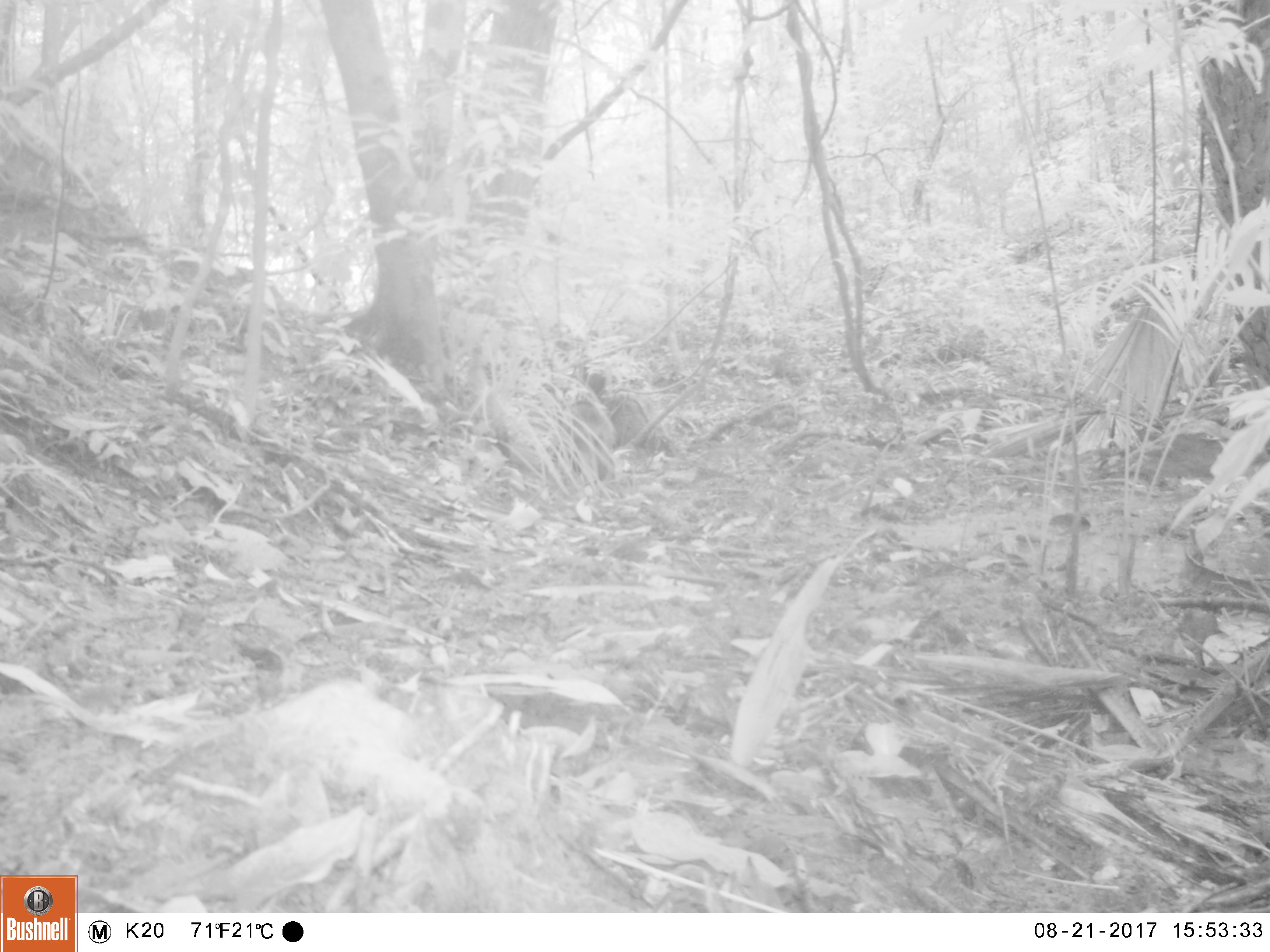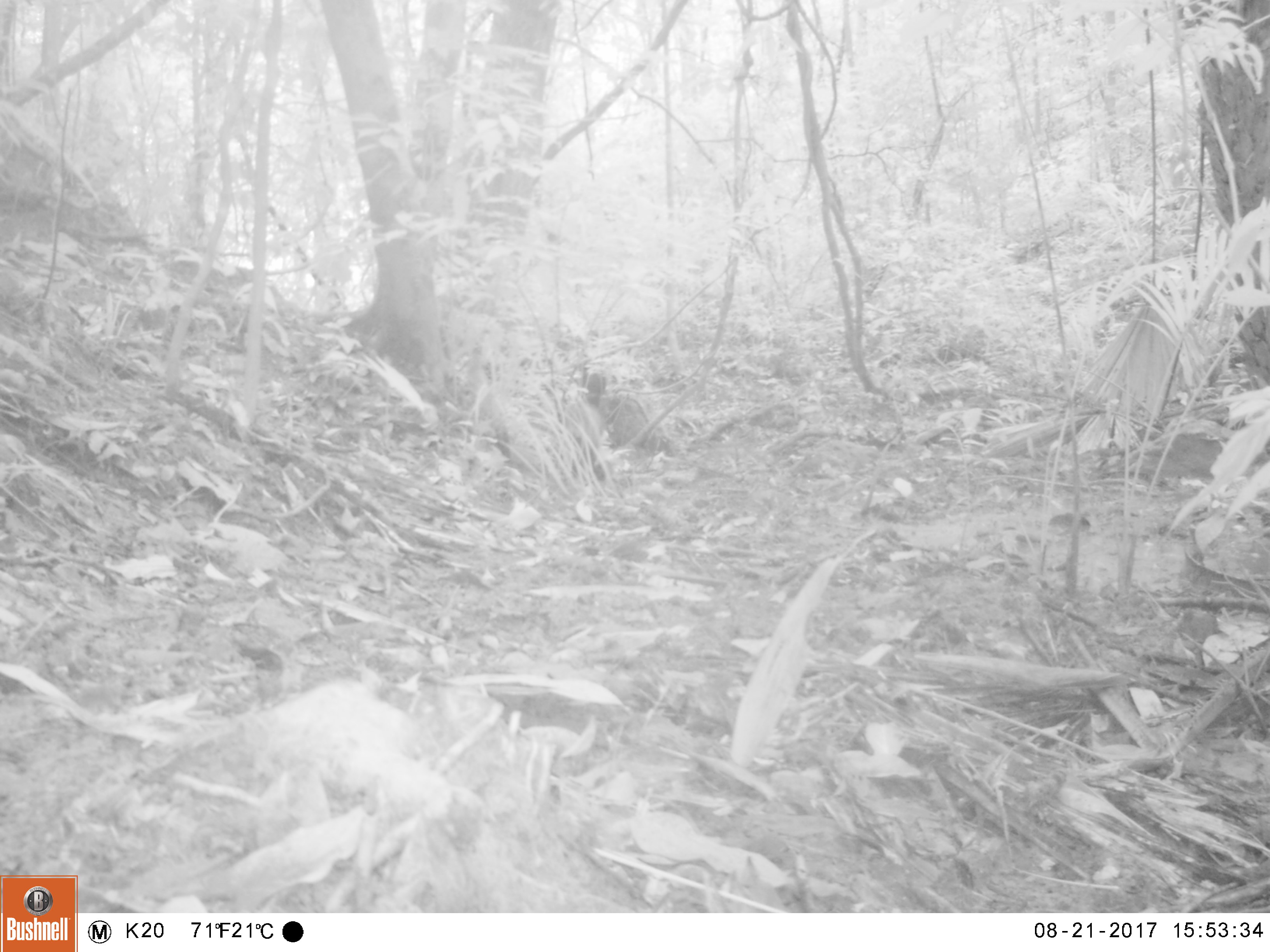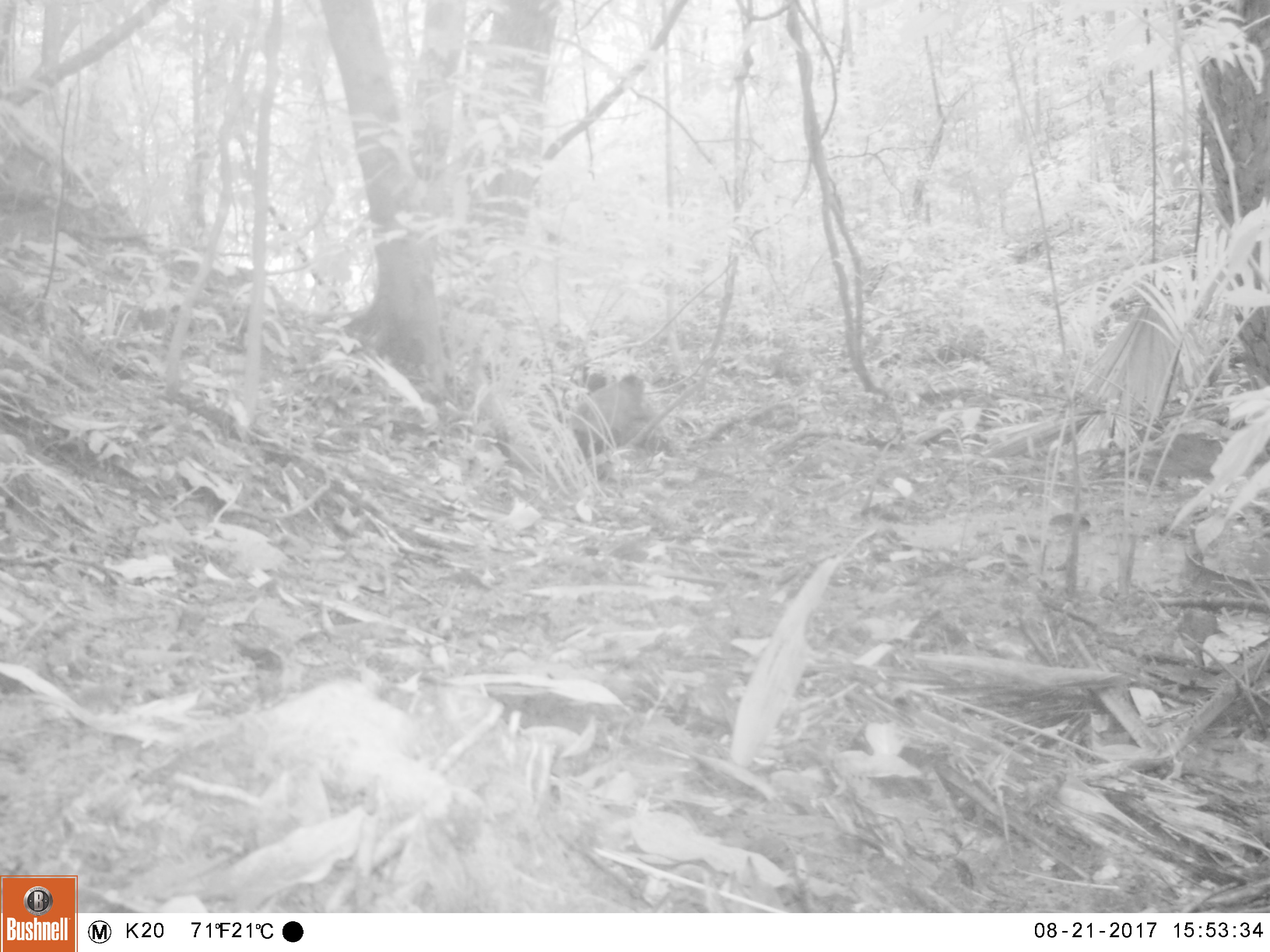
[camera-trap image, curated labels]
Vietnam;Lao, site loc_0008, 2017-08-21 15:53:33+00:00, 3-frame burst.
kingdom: Animalia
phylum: Chordata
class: Mammalia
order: Primates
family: Cercopithecidae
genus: Macaca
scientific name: Macaca arctoides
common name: stump-tailed macaque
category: stump tailed macaque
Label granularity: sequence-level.